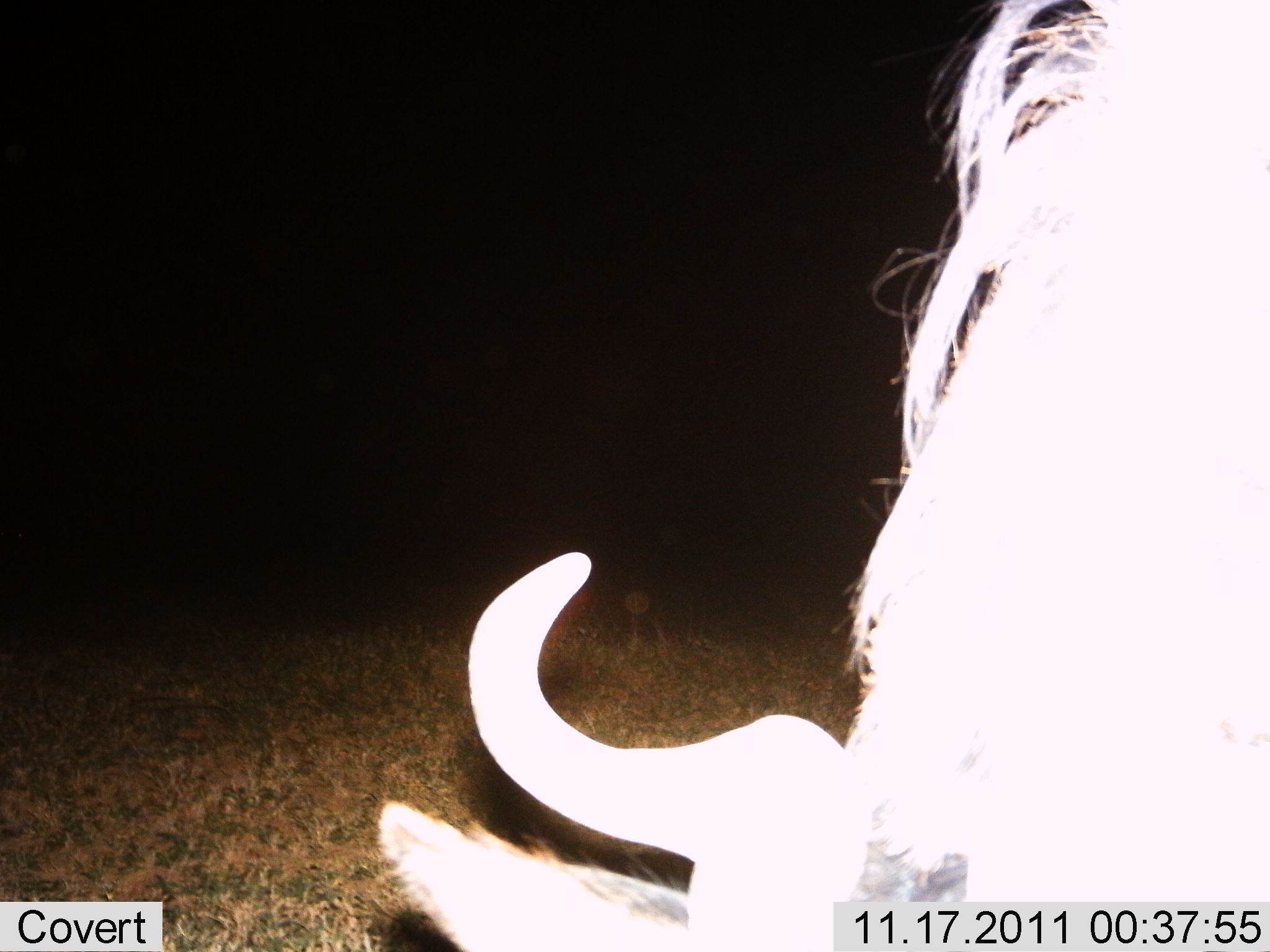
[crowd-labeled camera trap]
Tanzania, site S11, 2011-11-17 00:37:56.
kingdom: Animalia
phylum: Chordata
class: Mammalia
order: Artiodactyla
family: Bovidae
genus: Connochaetes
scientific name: Connochaetes taurinus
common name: blue wildebeest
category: wildebeest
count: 1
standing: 36%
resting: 0%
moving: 7%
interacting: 0%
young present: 0%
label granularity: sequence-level